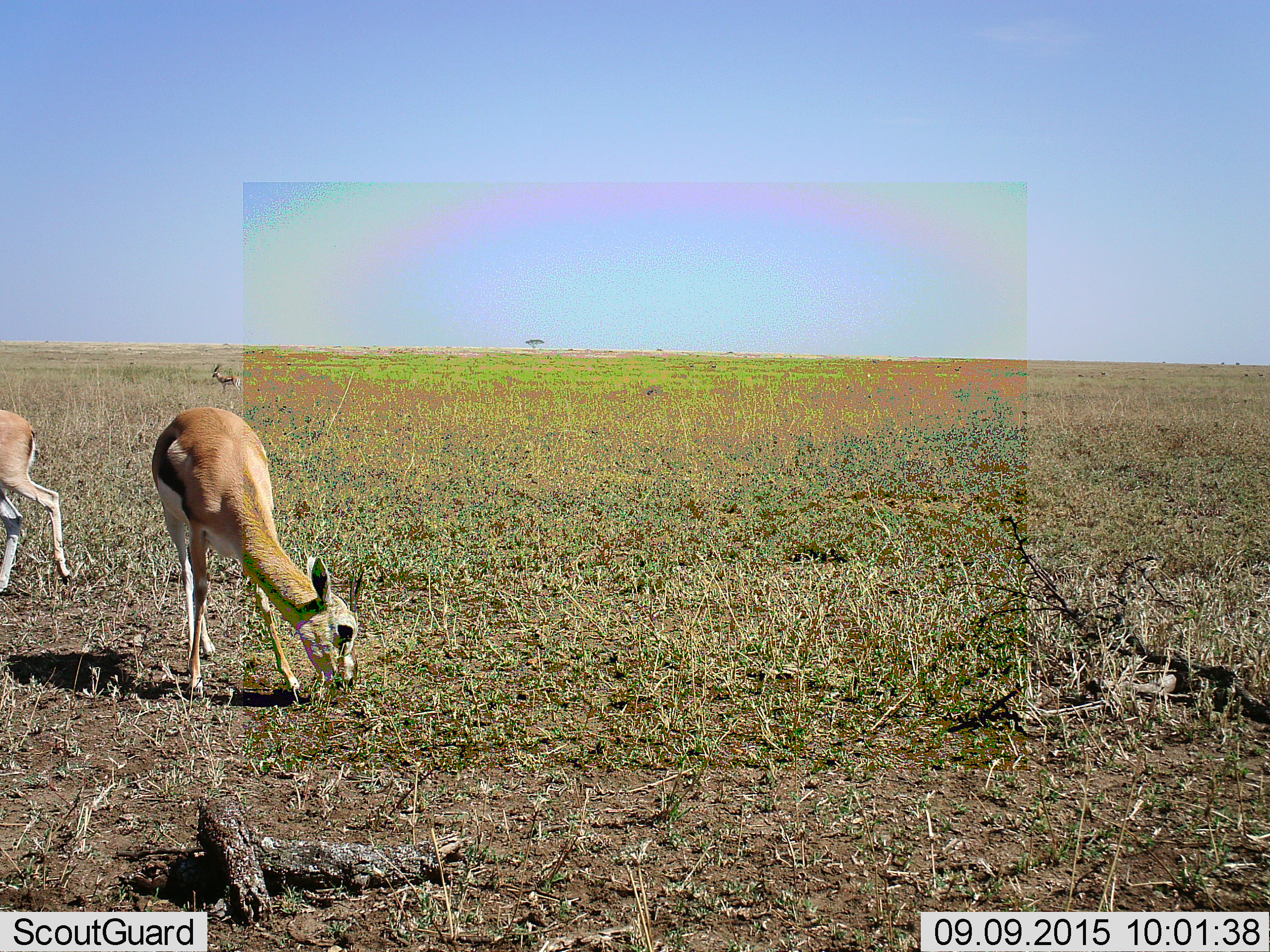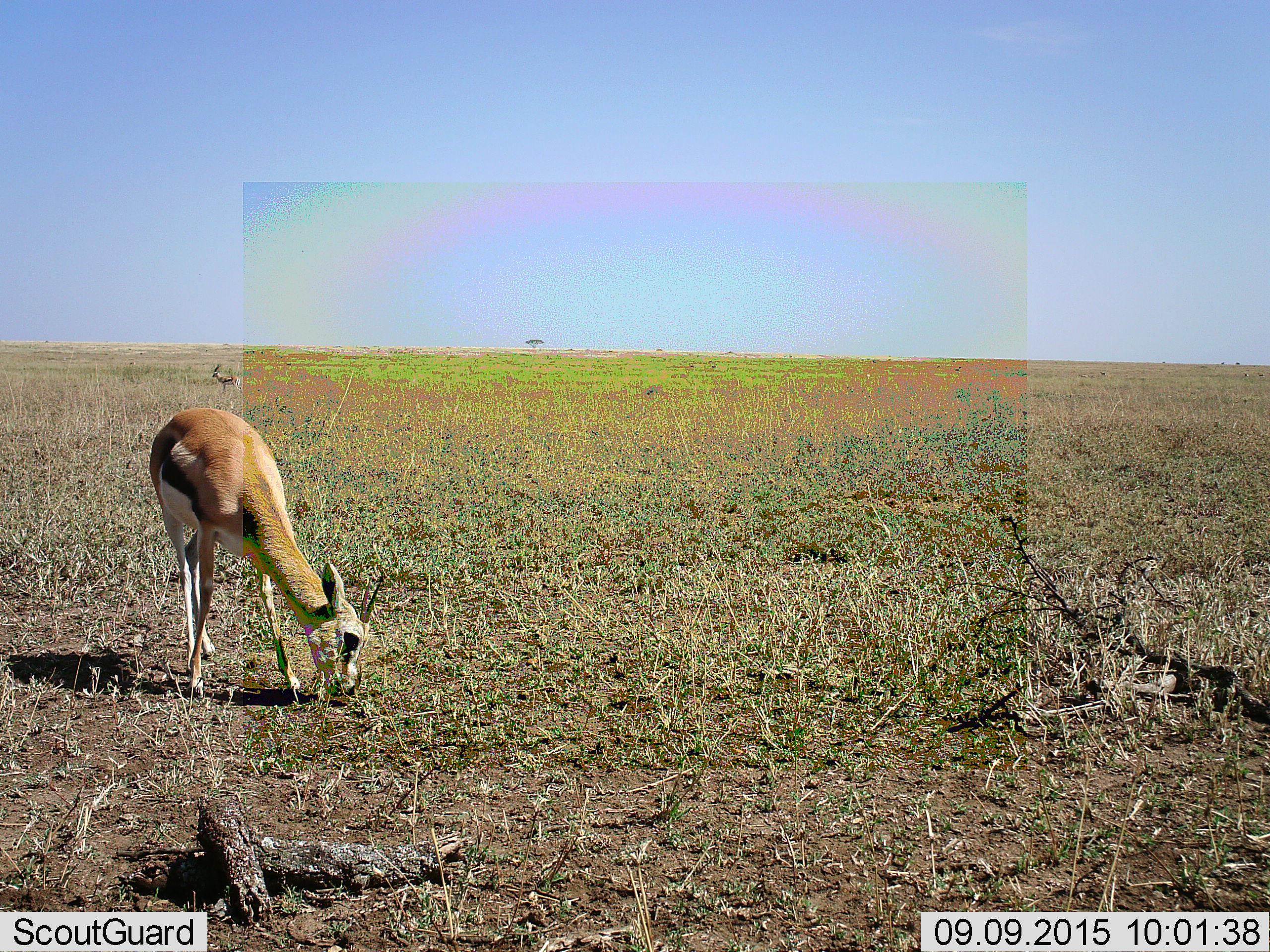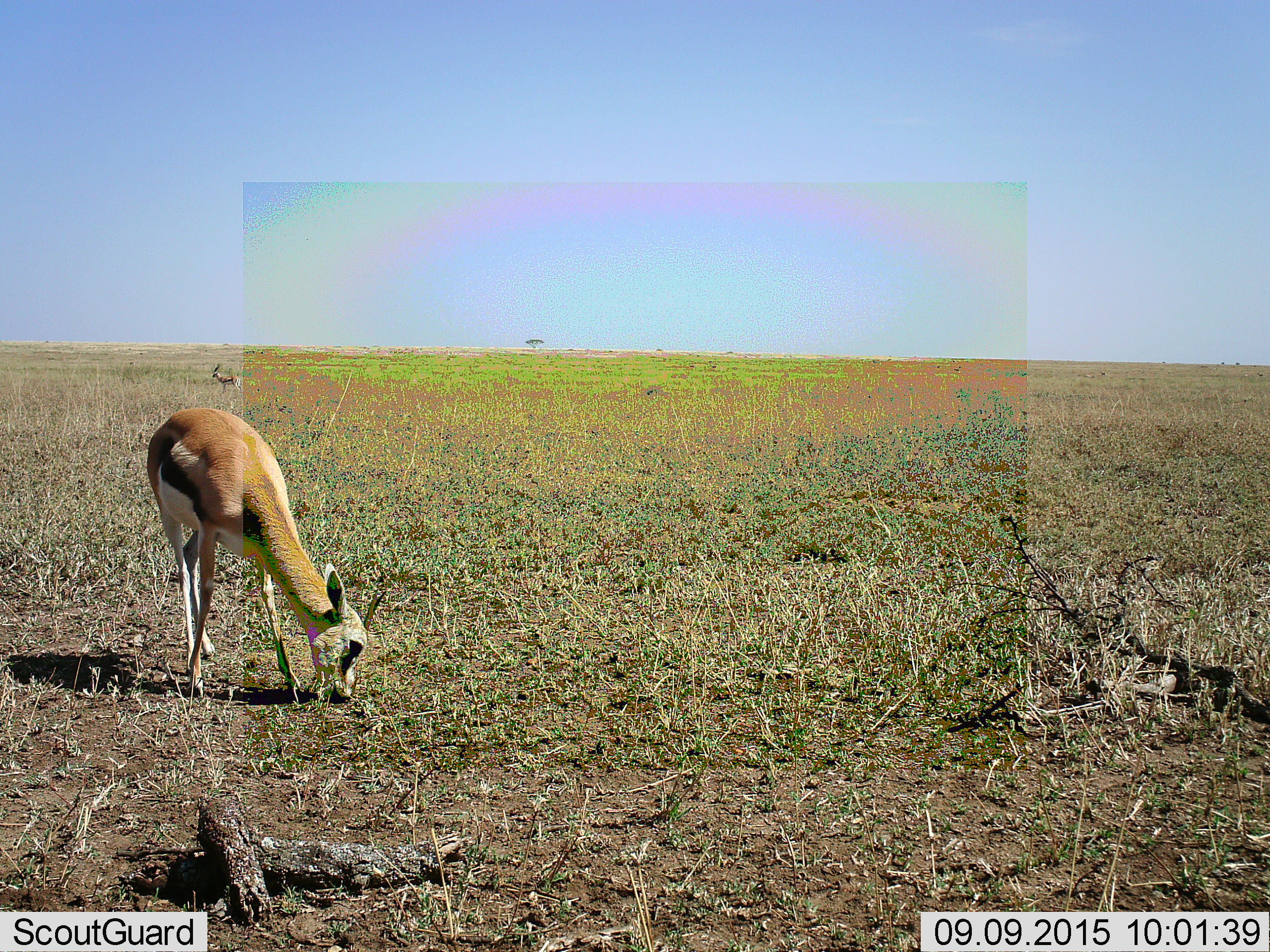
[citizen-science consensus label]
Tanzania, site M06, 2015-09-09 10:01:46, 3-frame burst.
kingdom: Animalia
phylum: Chordata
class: Mammalia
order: Artiodactyla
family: Bovidae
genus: Eudorcas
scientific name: Eudorcas thomsonii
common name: thomson's gazelle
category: gazellethomsons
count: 3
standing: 60%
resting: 0%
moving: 70%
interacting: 0%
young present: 10%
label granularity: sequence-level